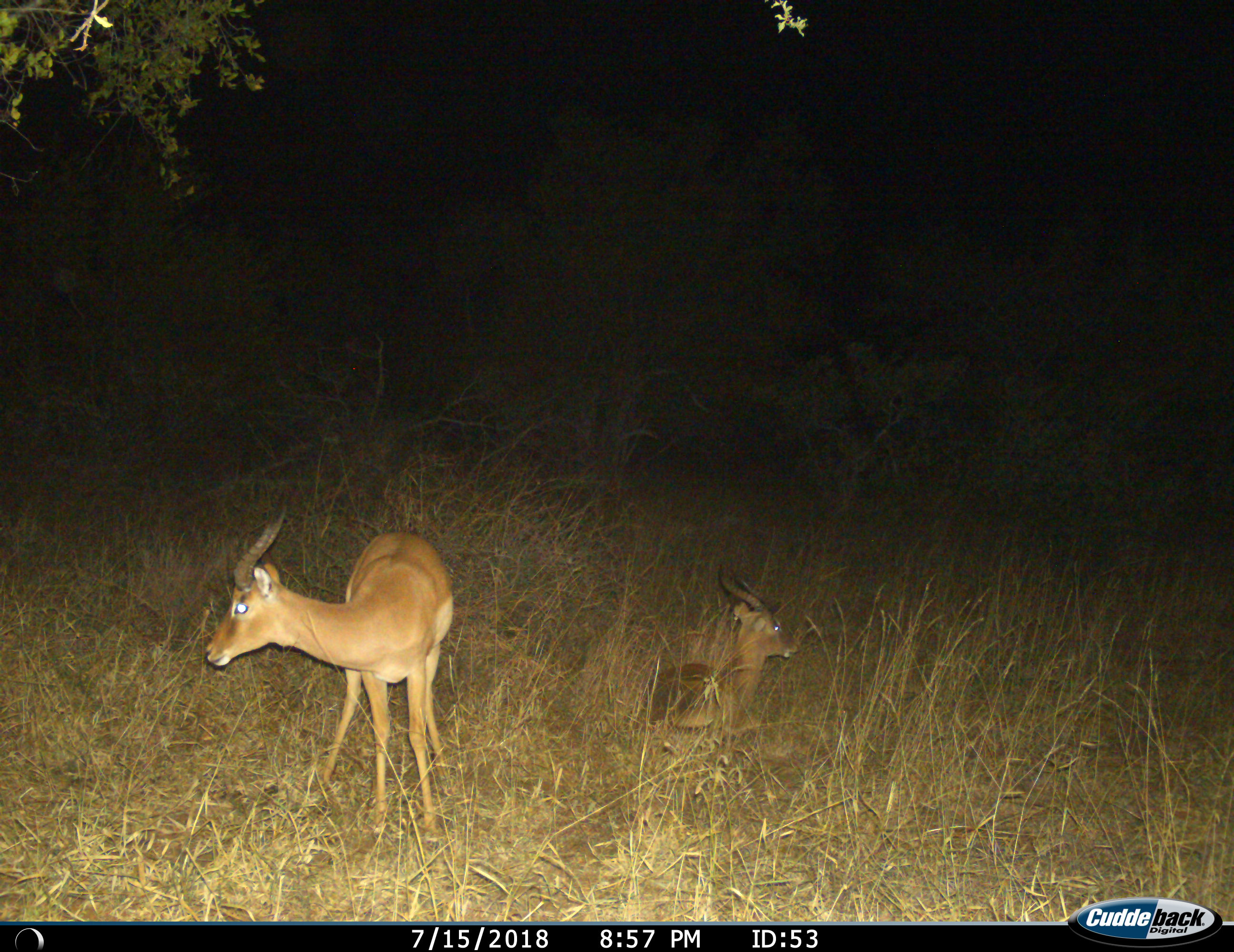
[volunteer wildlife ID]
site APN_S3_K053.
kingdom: Animalia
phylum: Chordata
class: Mammalia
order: Artiodactyla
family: Bovidae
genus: Aepyceros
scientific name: Aepyceros melampus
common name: impala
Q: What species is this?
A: Impala (Aepyceros melampus).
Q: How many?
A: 2.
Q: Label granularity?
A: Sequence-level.